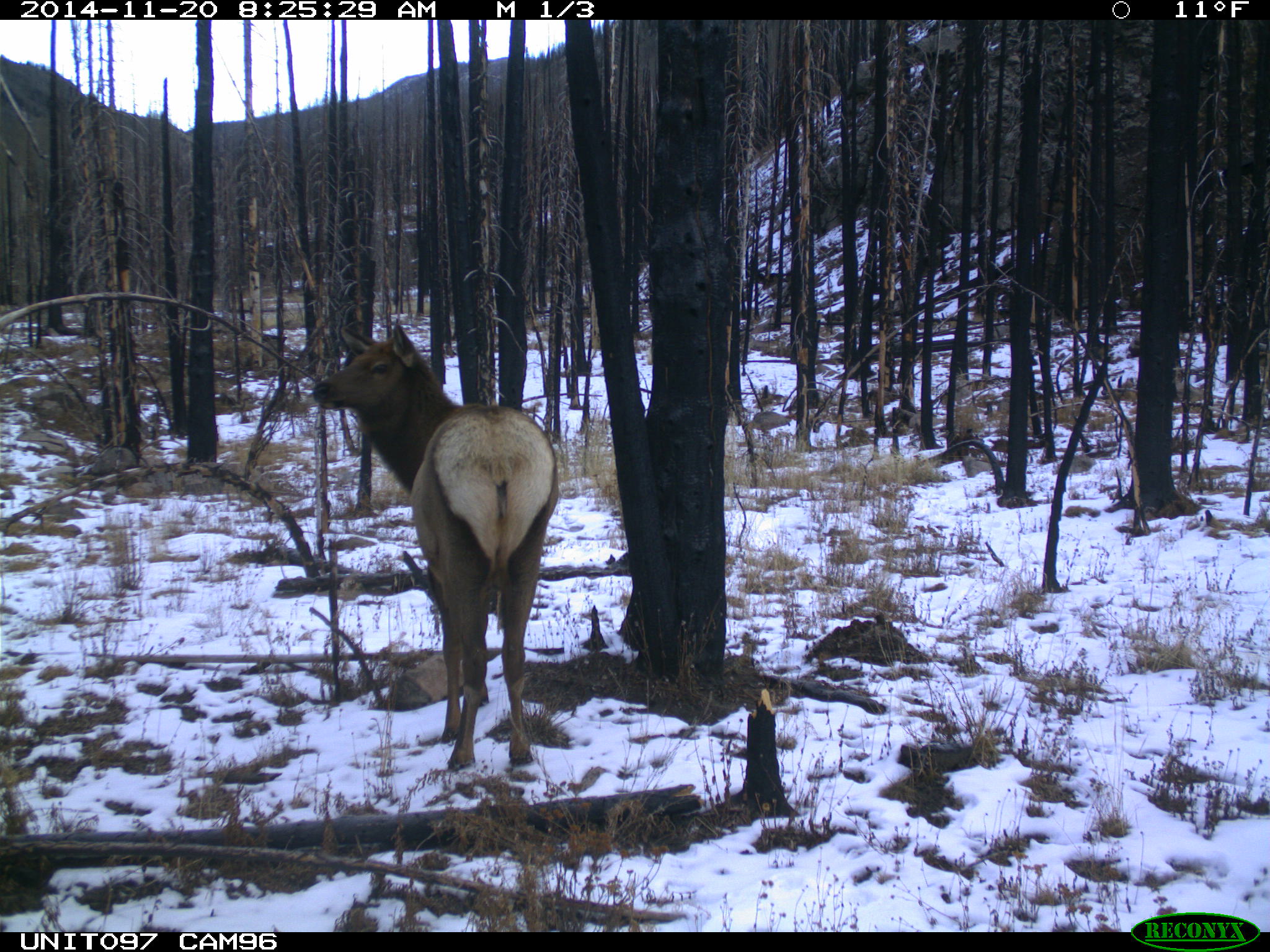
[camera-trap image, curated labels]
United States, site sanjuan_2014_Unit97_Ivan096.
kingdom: Animalia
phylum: Chordata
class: Mammalia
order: Artiodactyla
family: Cervidae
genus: Cervus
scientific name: Cervus elaphus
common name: red deer